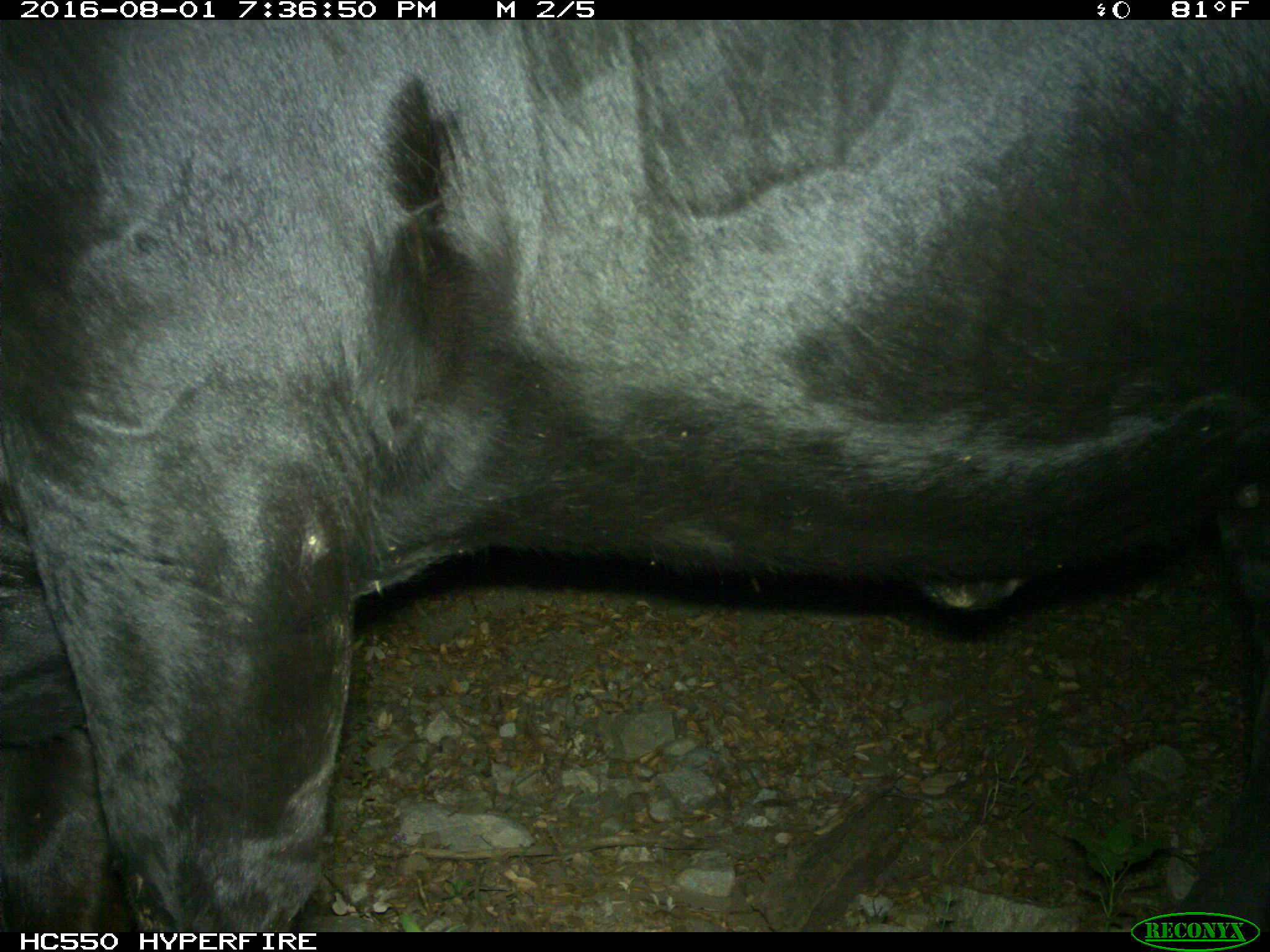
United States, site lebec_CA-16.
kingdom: Animalia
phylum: Chordata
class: Mammalia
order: Artiodactyla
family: Bovidae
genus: Bos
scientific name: Bos taurus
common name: domestic cow